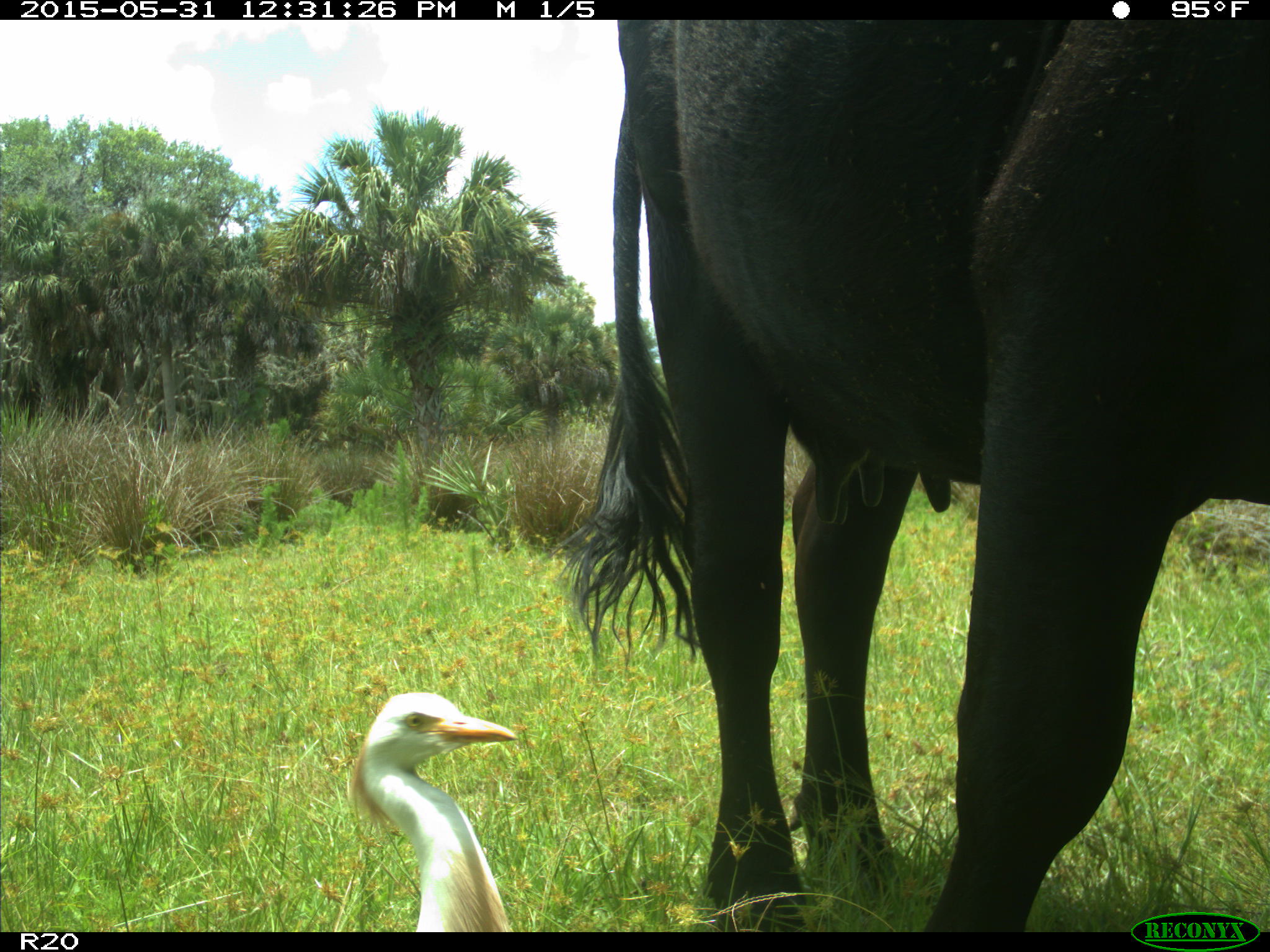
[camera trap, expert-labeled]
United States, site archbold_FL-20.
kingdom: Animalia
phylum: Chordata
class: Mammalia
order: Artiodactyla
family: Bovidae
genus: Bos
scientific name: Bos taurus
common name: domestic cow